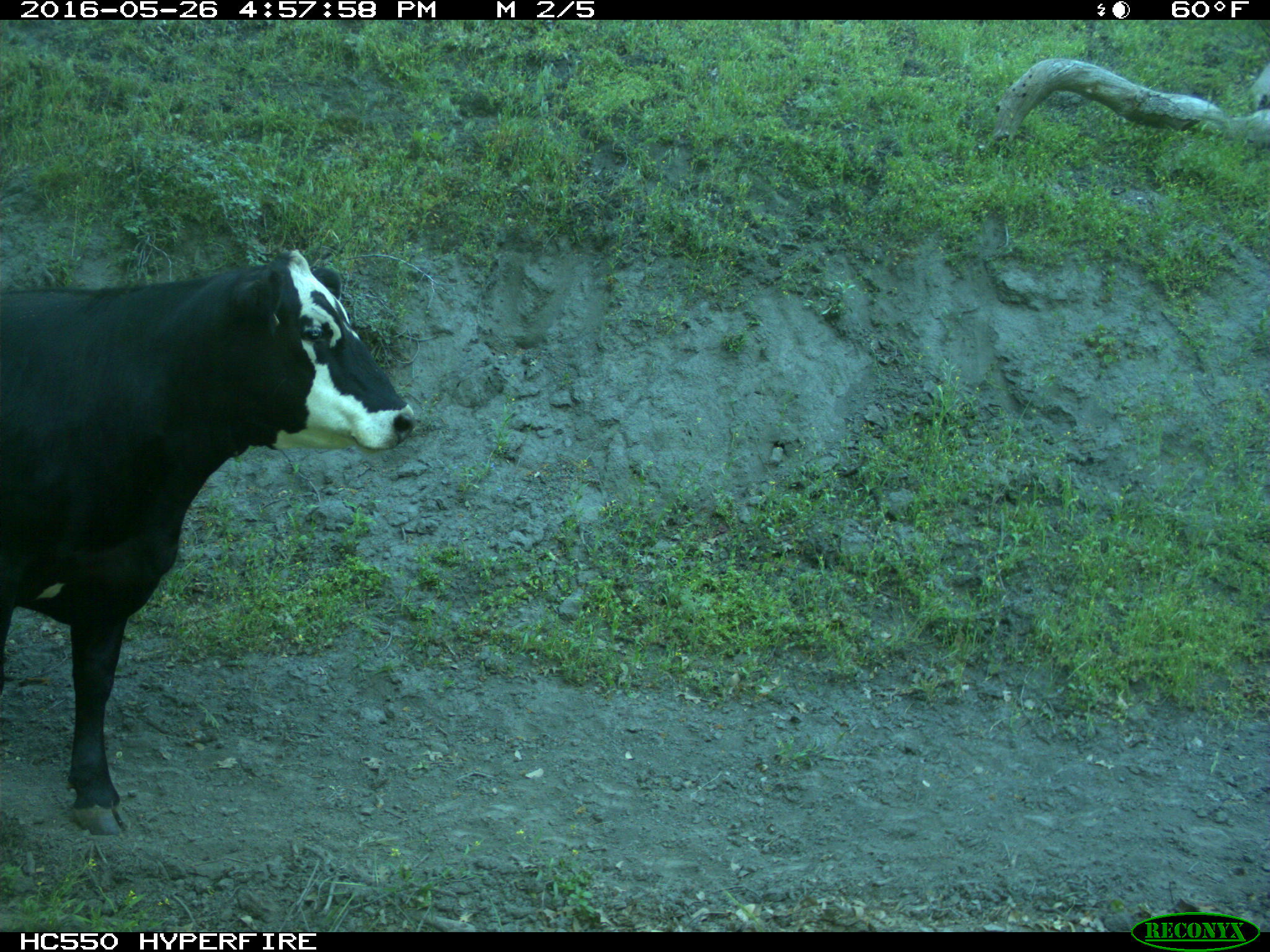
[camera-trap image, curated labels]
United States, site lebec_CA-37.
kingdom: Animalia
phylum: Chordata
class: Mammalia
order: Artiodactyla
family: Bovidae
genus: Bos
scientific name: Bos taurus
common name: domestic cow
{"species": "Bos taurus (domestic cow)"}